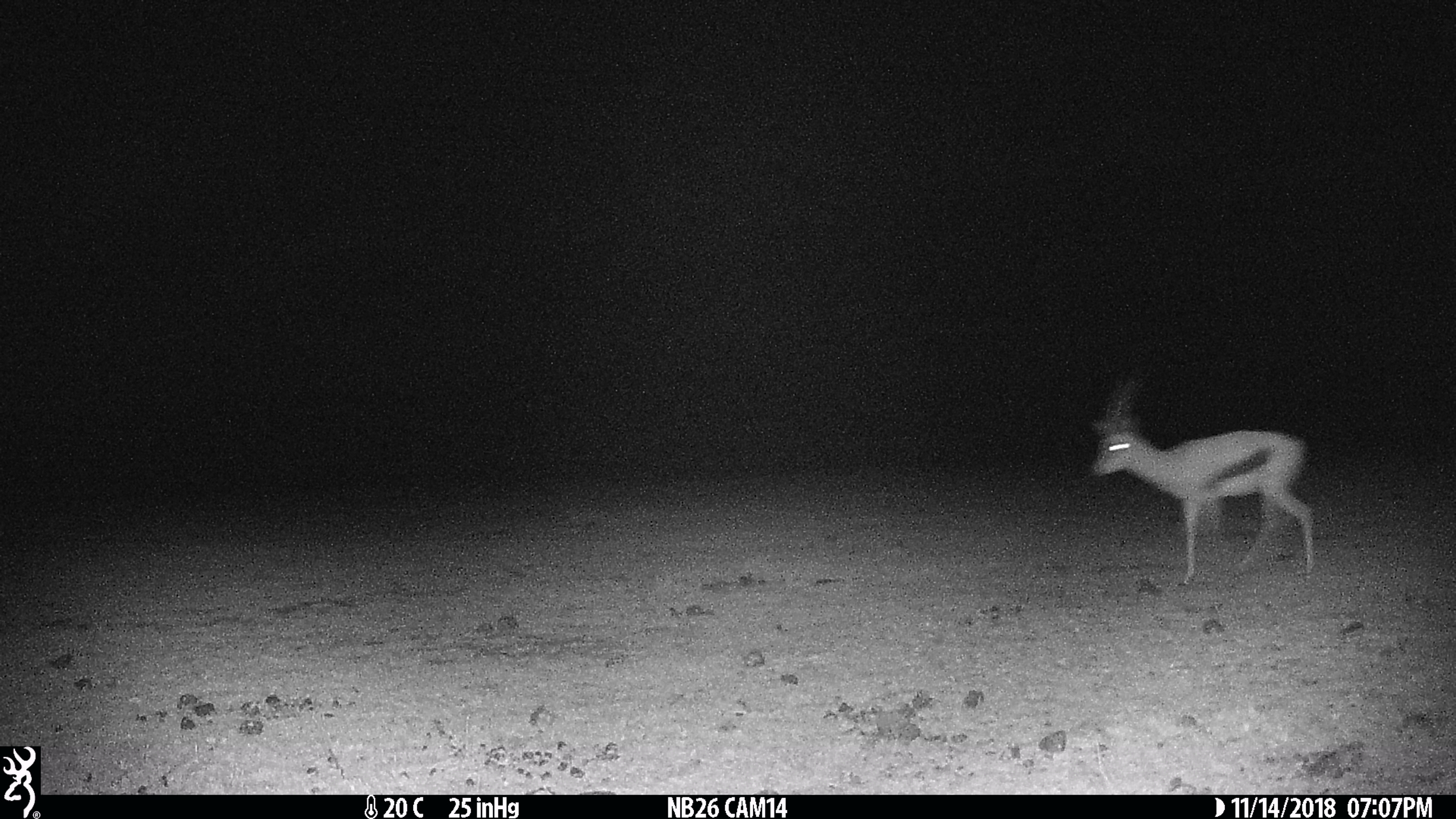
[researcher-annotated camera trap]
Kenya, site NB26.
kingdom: Animalia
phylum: Chordata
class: Mammalia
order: Artiodactyla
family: Bovidae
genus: Eudorcas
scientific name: Eudorcas thomsonii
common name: thomon's gazelle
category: gazelle thomsons